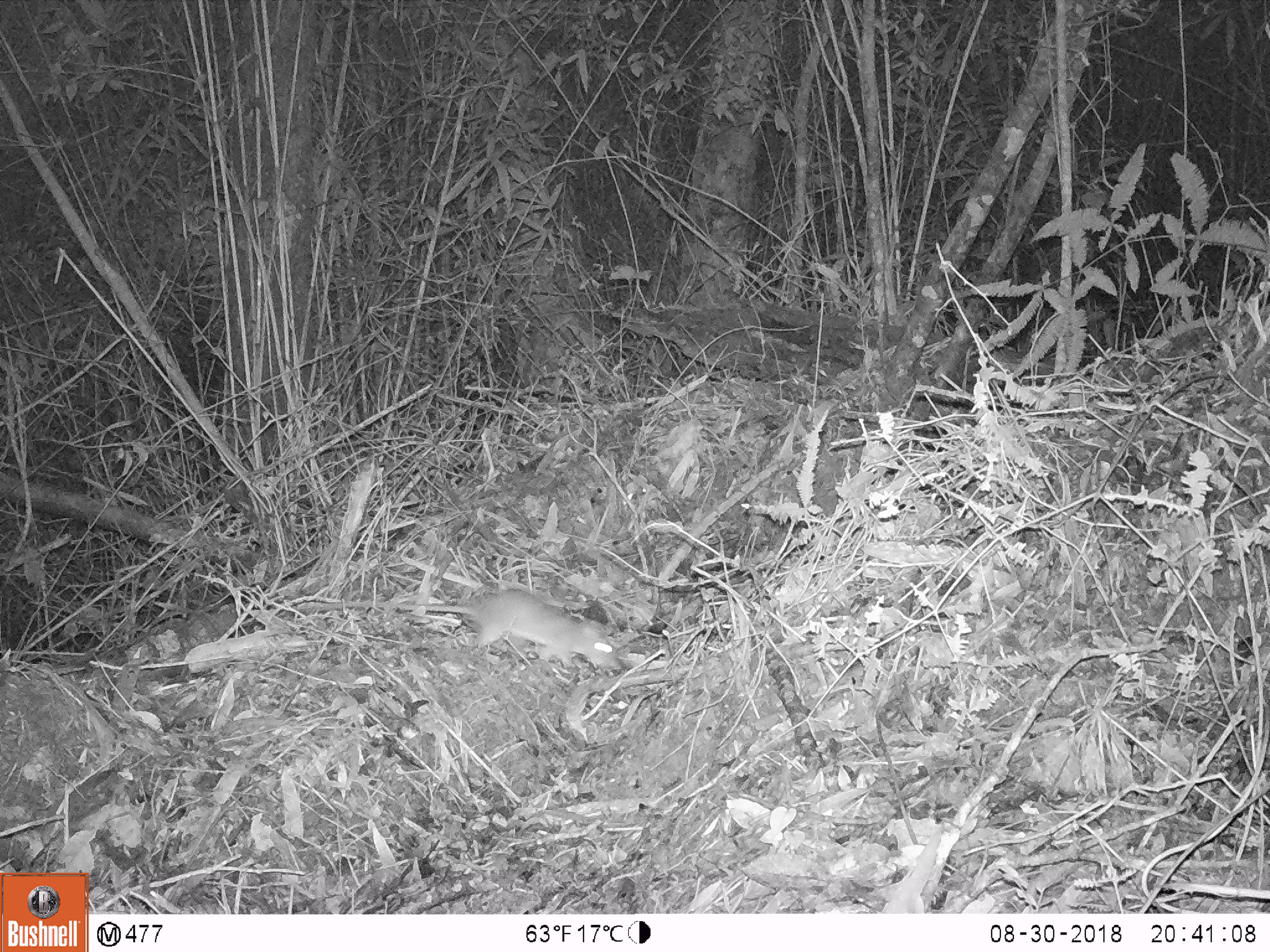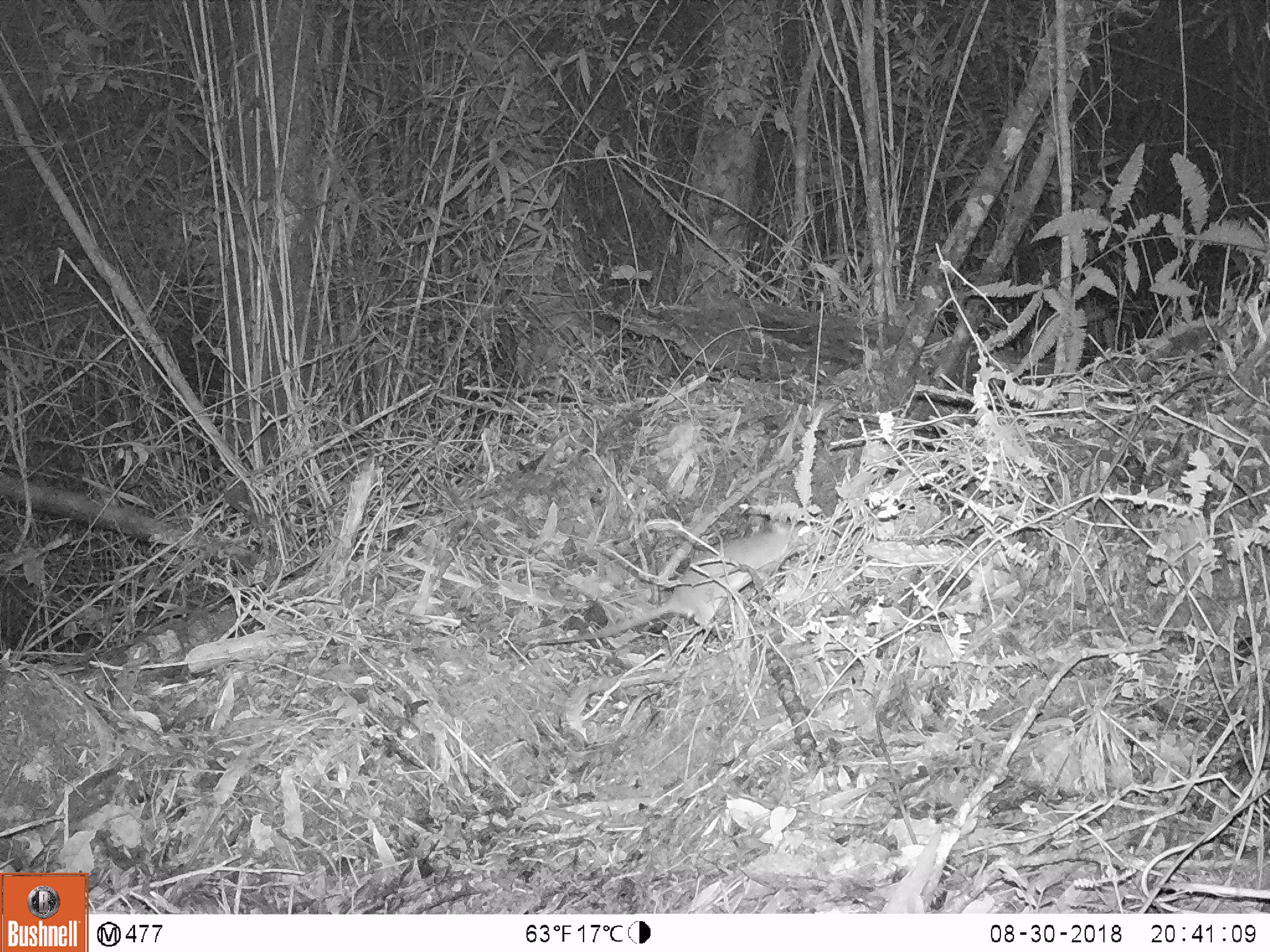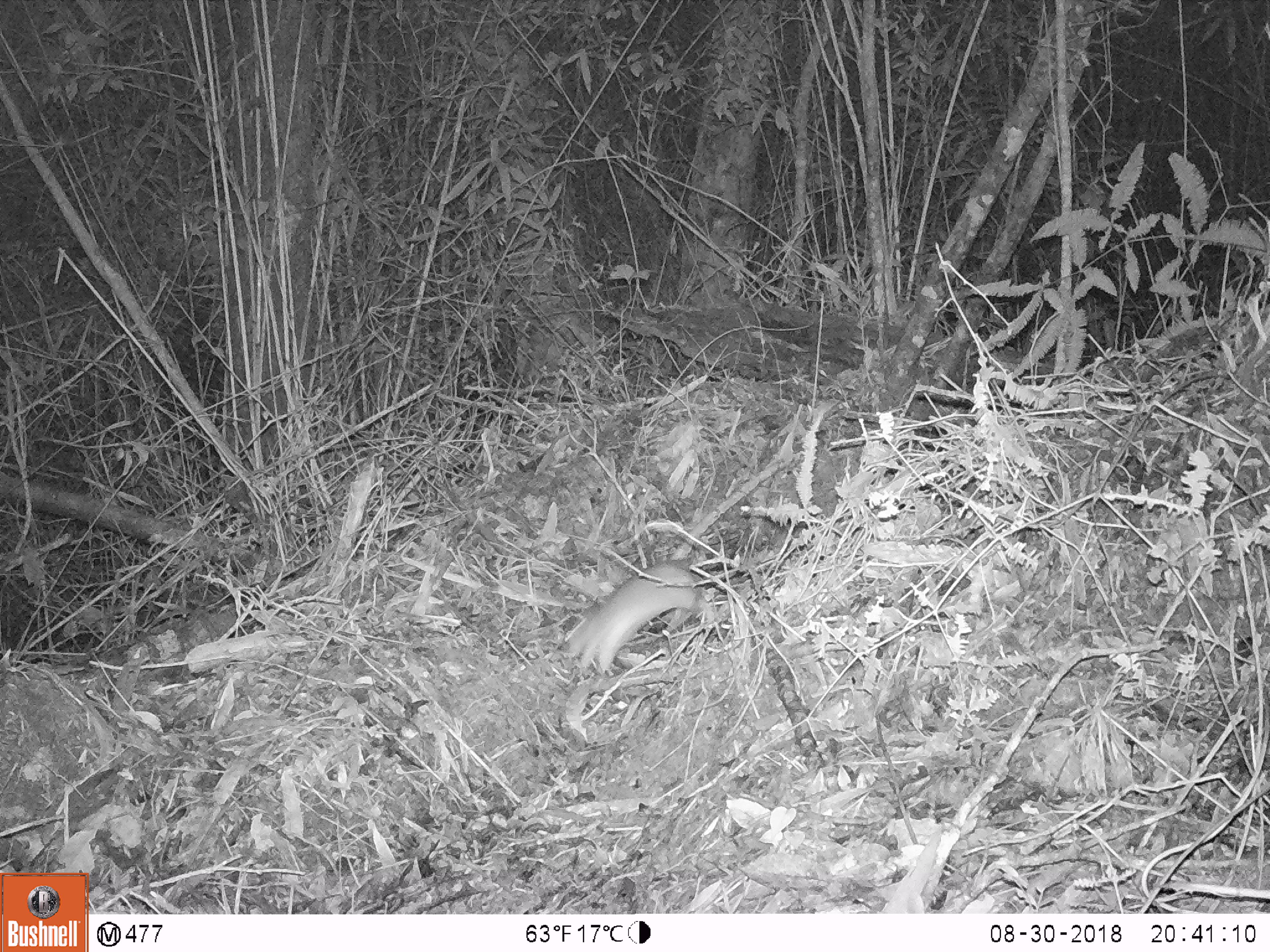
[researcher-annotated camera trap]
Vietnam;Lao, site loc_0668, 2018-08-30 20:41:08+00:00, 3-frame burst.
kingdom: Animalia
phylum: Chordata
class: Mammalia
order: Rodentia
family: Muridae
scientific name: Muridae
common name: old-world mice and rats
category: unidentified murid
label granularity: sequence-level